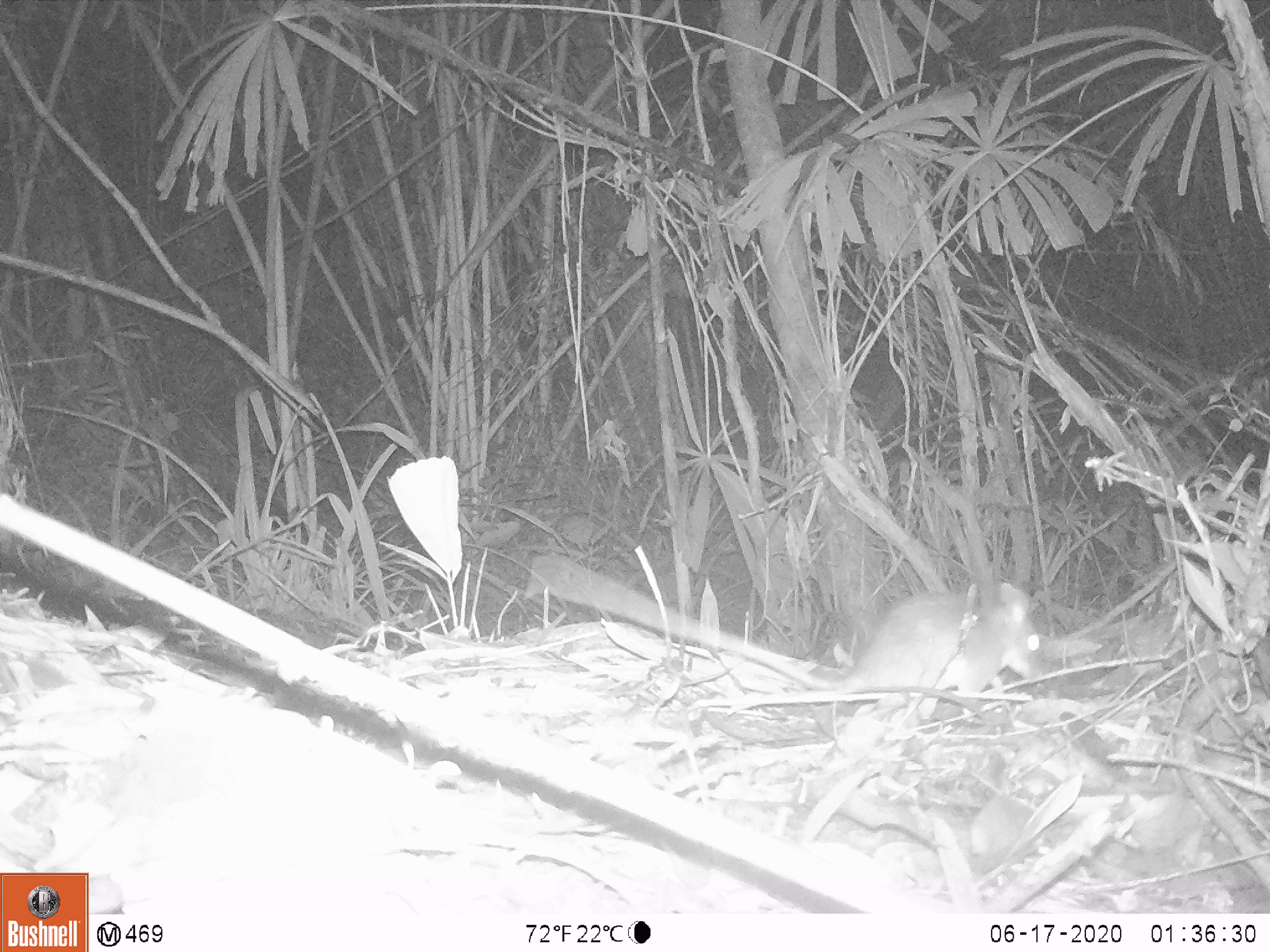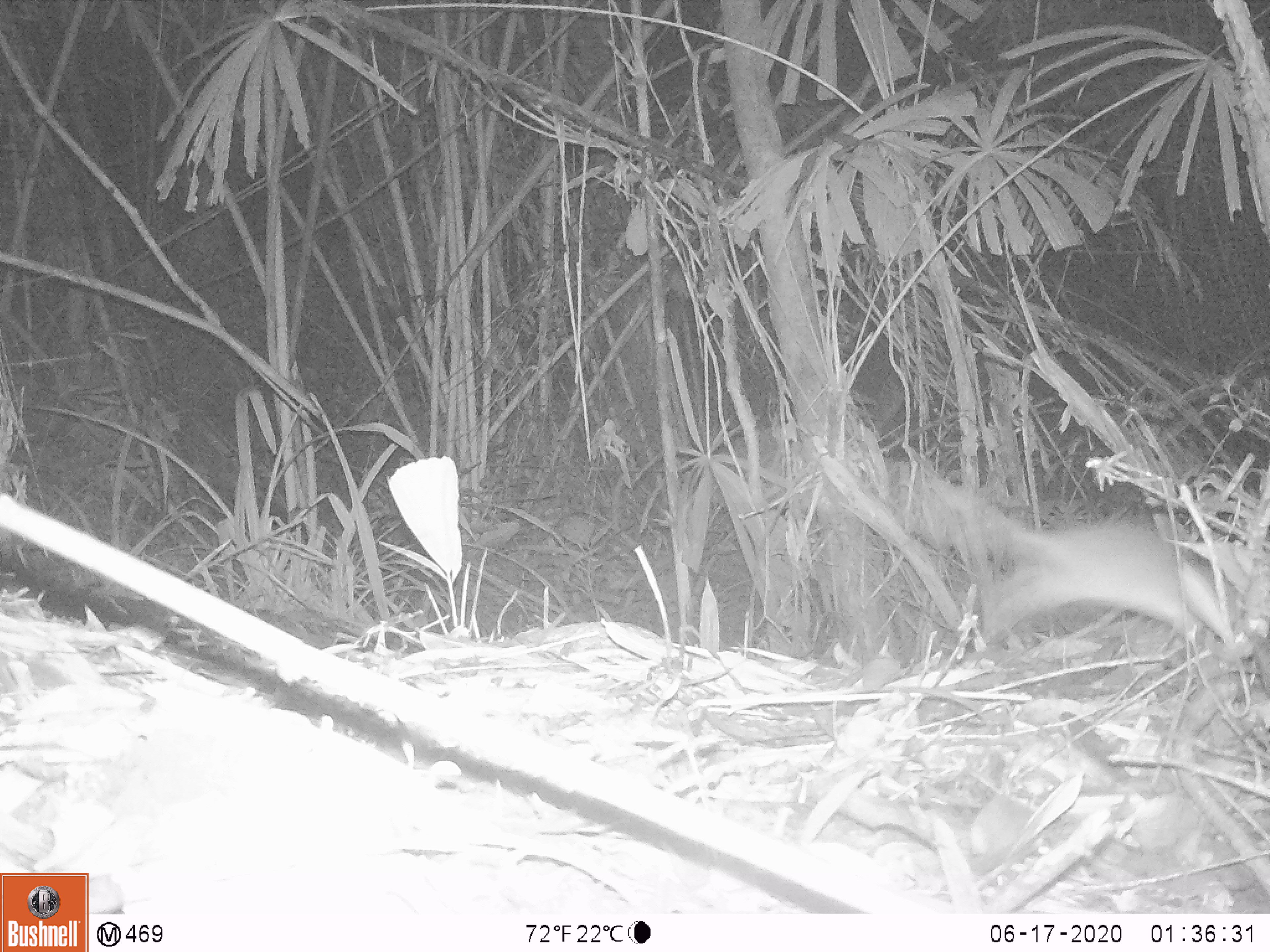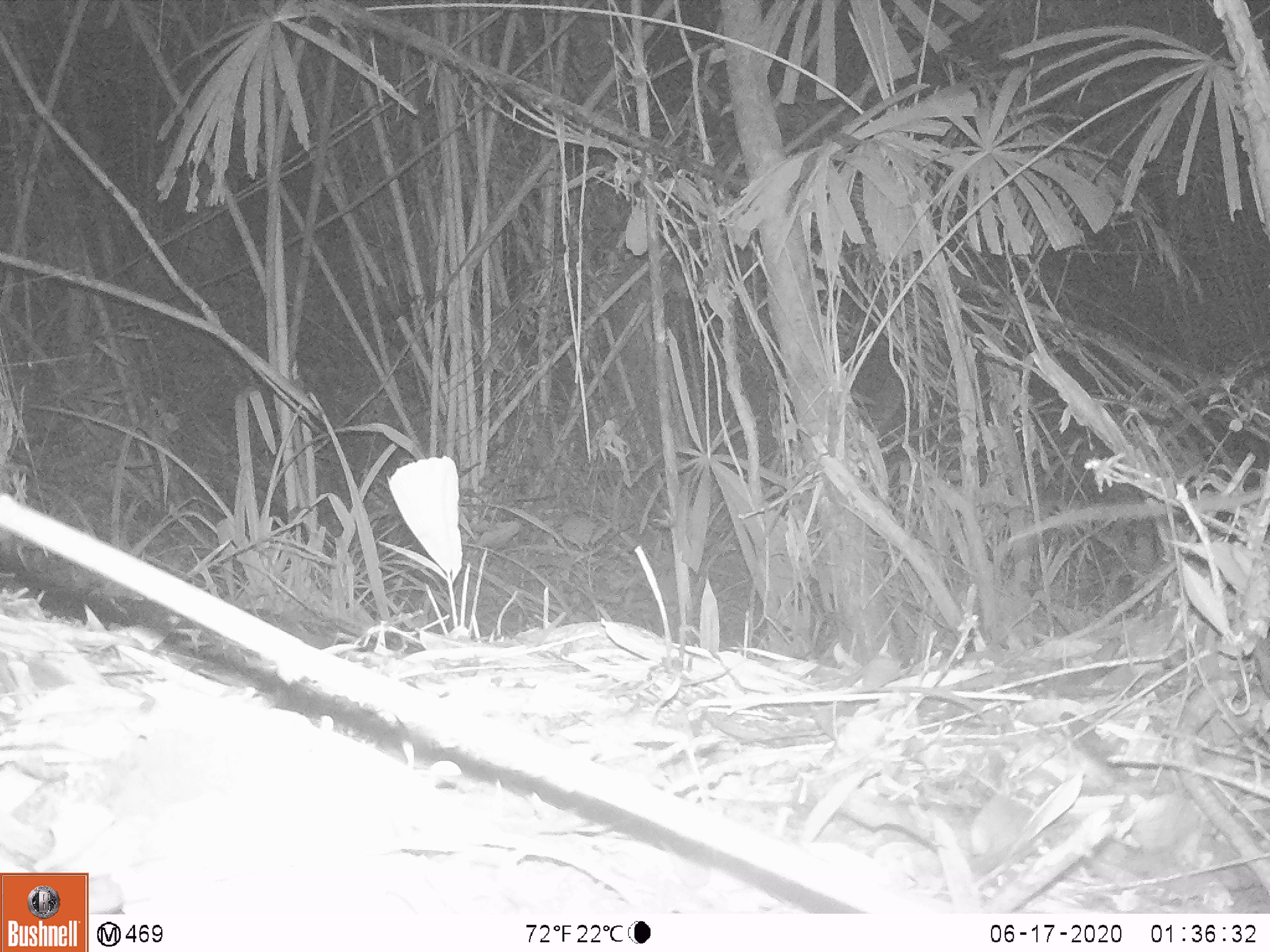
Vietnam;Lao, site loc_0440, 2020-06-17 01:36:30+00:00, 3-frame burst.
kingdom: Animalia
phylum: Chordata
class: Mammalia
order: Rodentia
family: Muridae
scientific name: Muridae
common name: old-world mice and rats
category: unidentified murid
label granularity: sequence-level